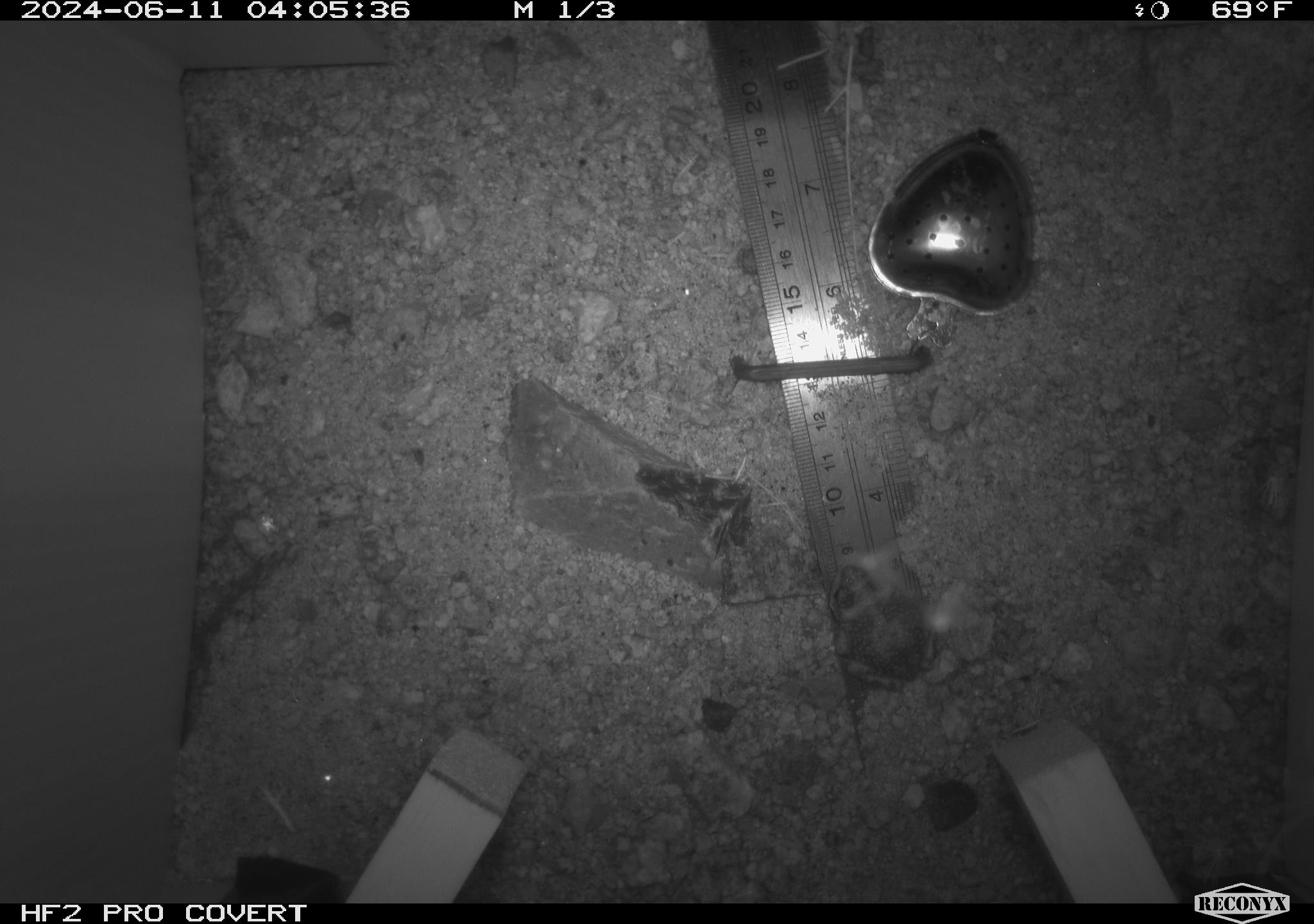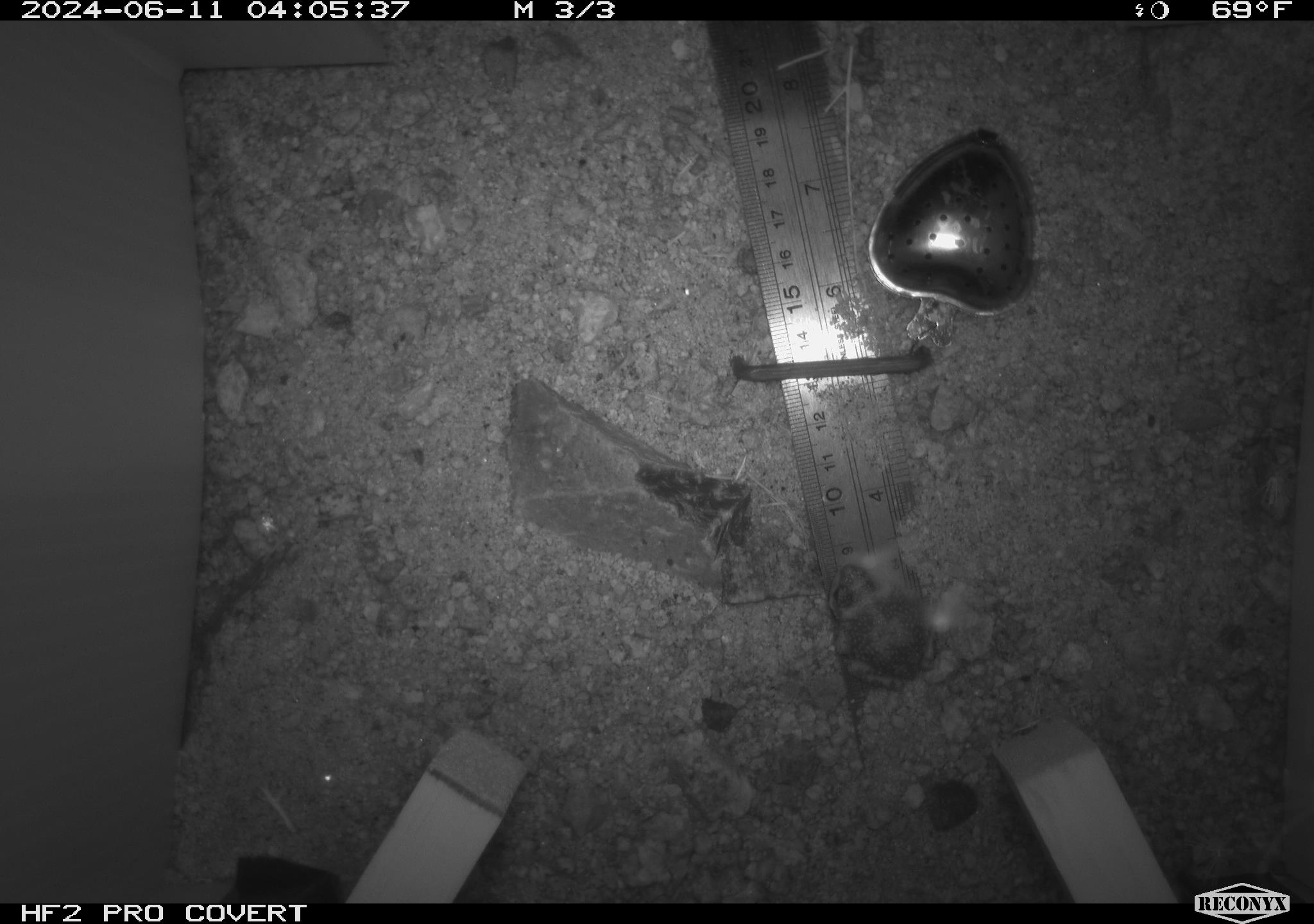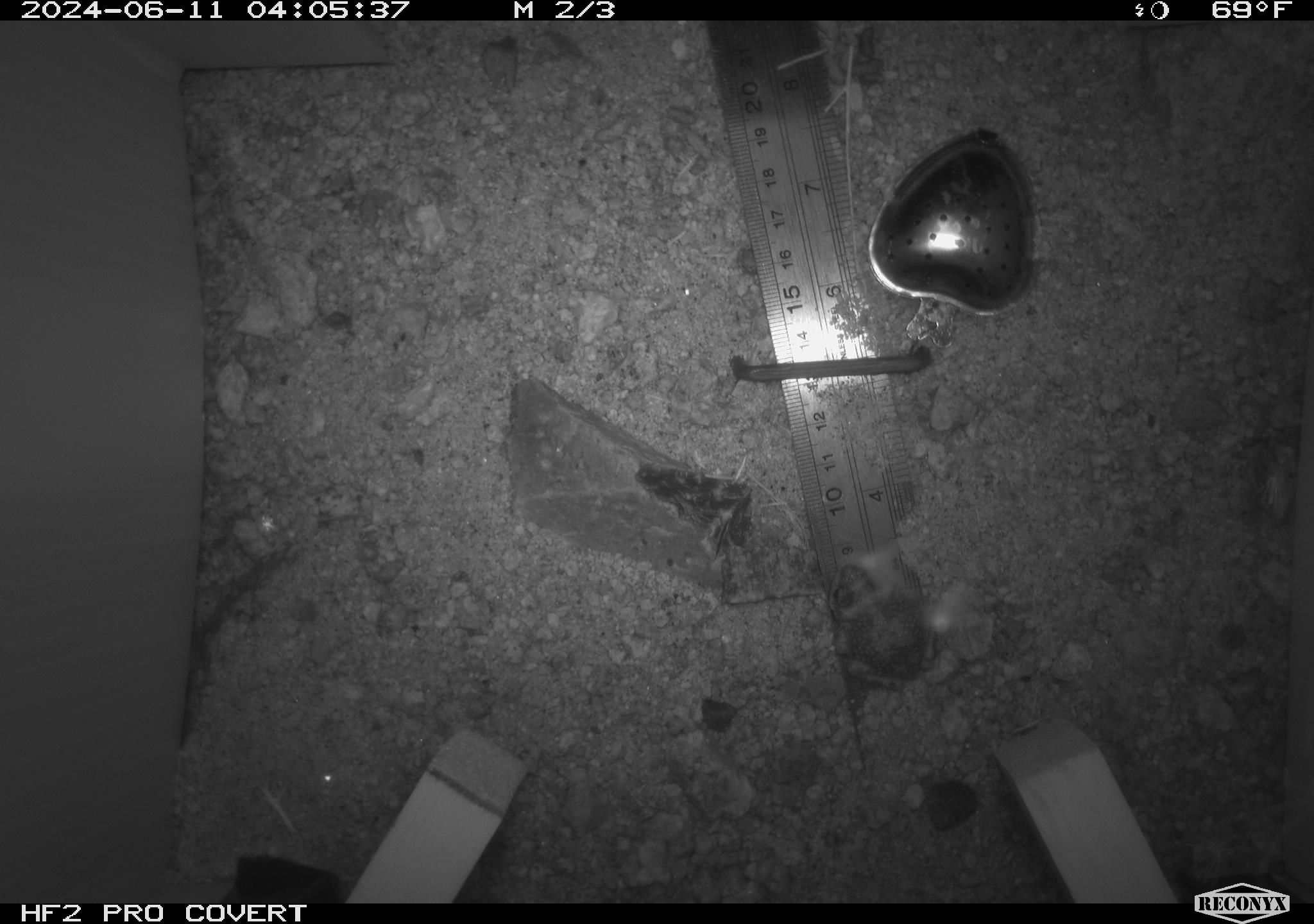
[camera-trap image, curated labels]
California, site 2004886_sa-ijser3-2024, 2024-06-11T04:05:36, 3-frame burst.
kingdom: Animalia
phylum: Chordata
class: Amphibia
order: Anura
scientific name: Anura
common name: frogs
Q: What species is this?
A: Frogs (Anura).